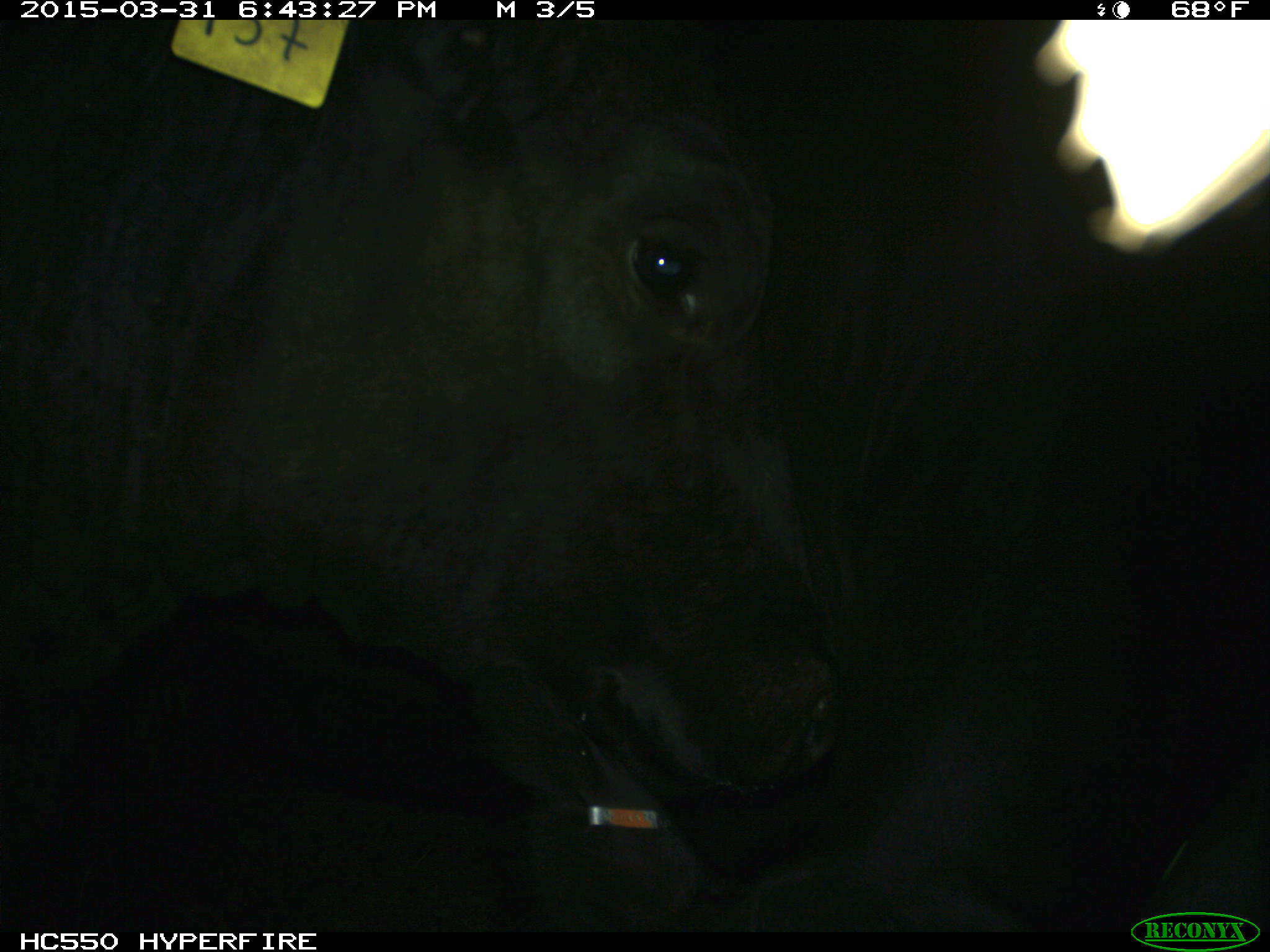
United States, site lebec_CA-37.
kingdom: Animalia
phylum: Chordata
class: Mammalia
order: Artiodactyla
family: Bovidae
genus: Bos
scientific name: Bos taurus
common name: domestic cow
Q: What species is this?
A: Bos taurus (domestic cow).